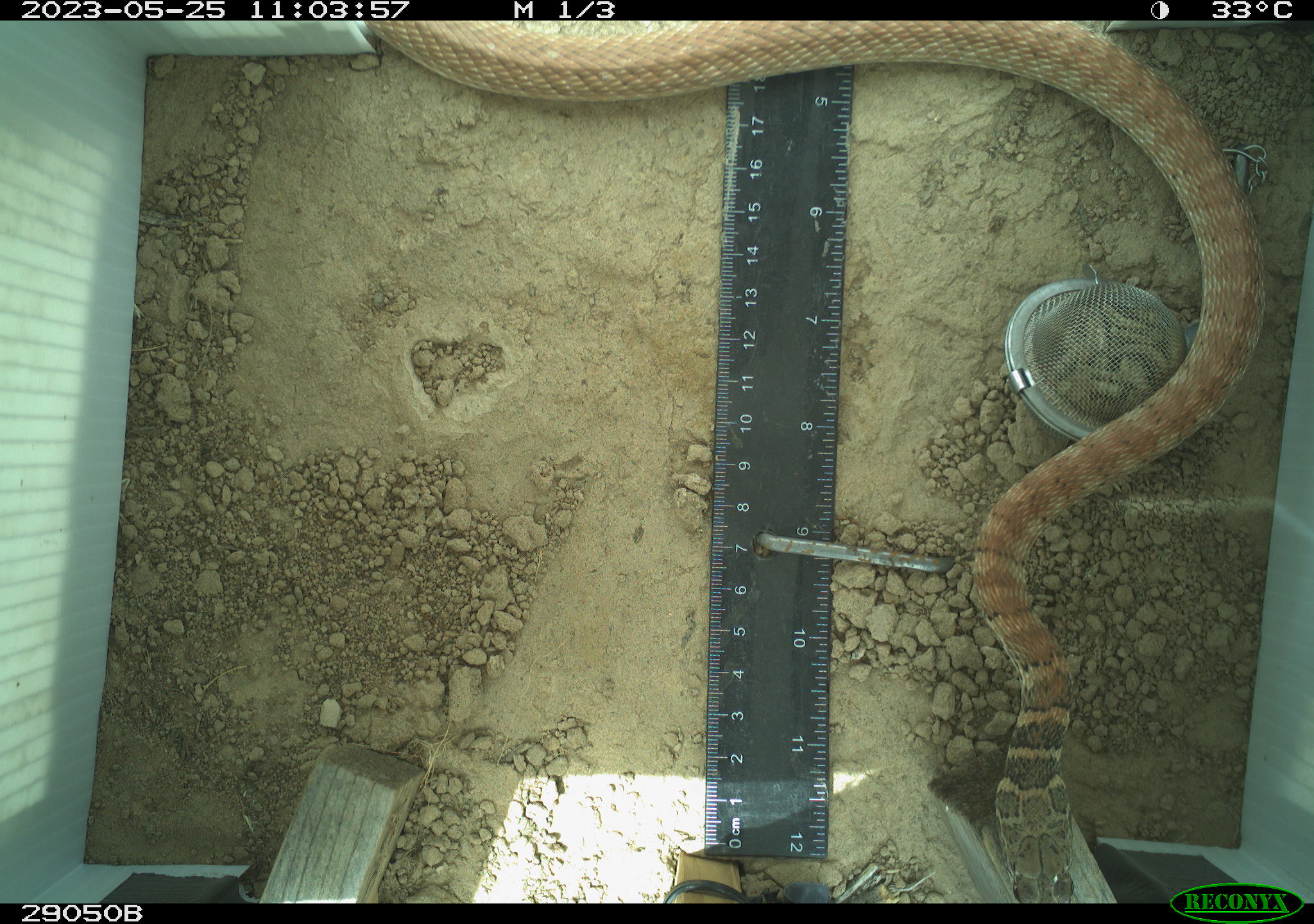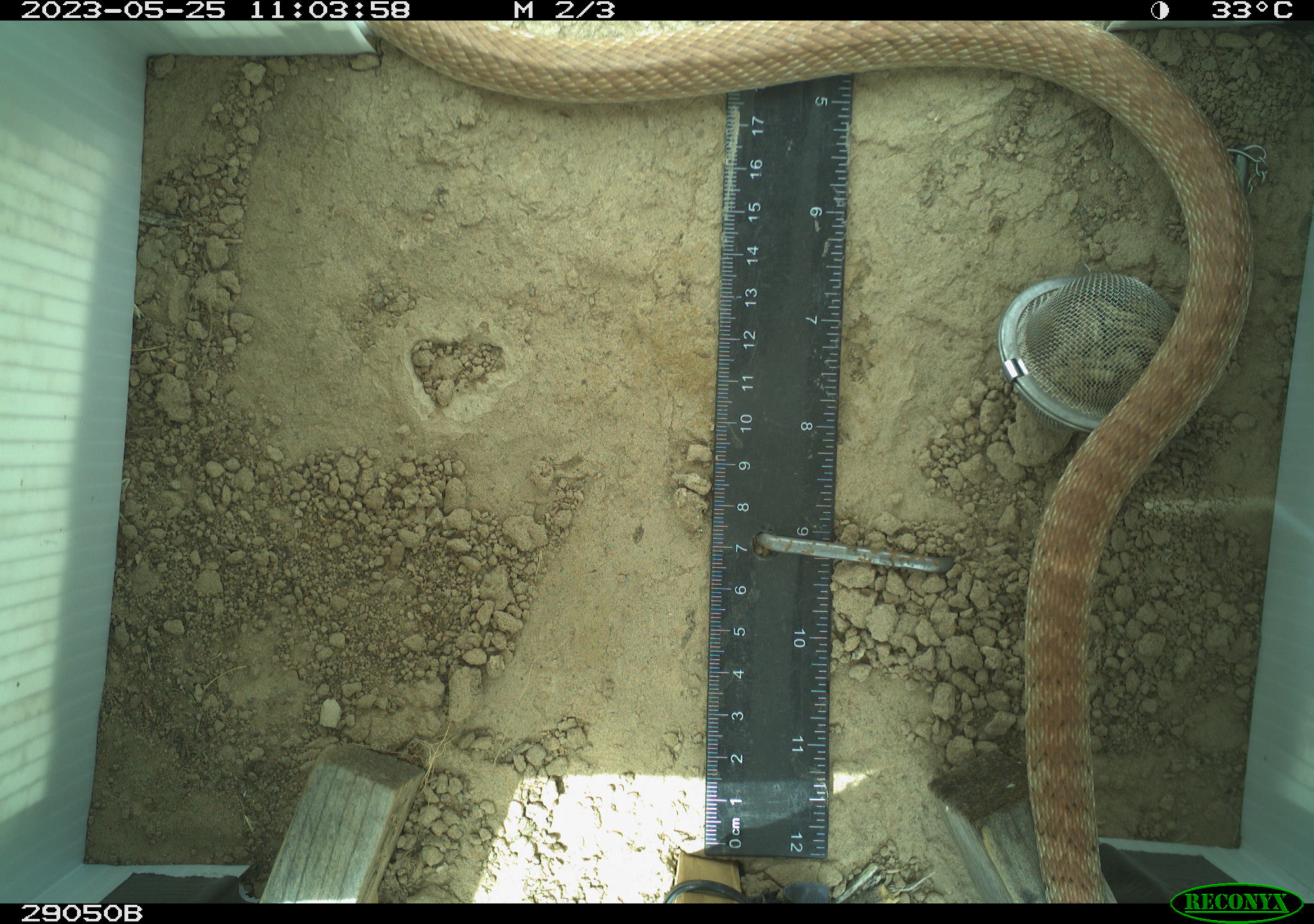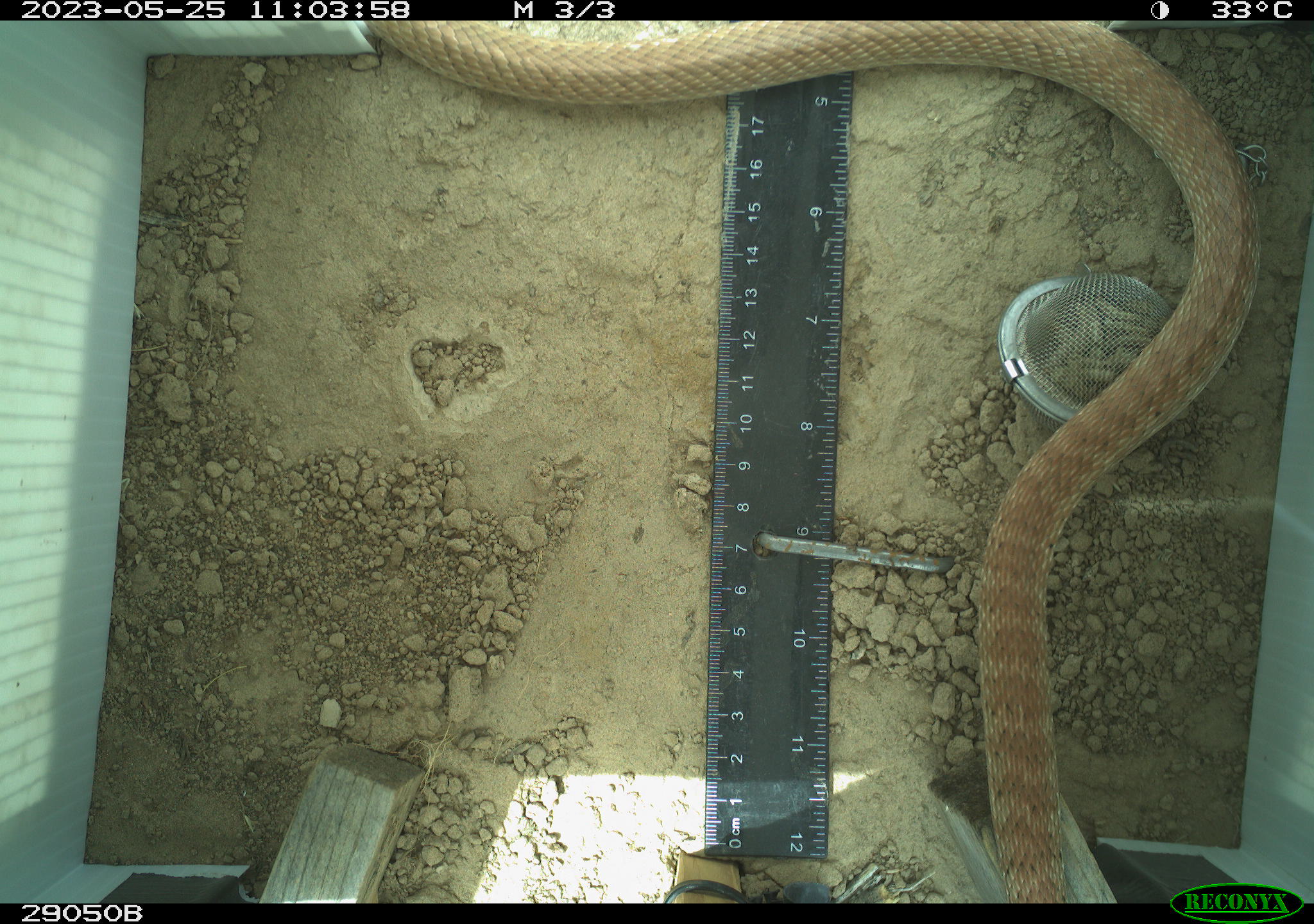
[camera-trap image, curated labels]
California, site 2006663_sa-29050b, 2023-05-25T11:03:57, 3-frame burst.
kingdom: Animalia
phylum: Chordata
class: Reptilia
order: Squamata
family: Colubridae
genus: Masticophis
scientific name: Masticophis flagellum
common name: coachwhip